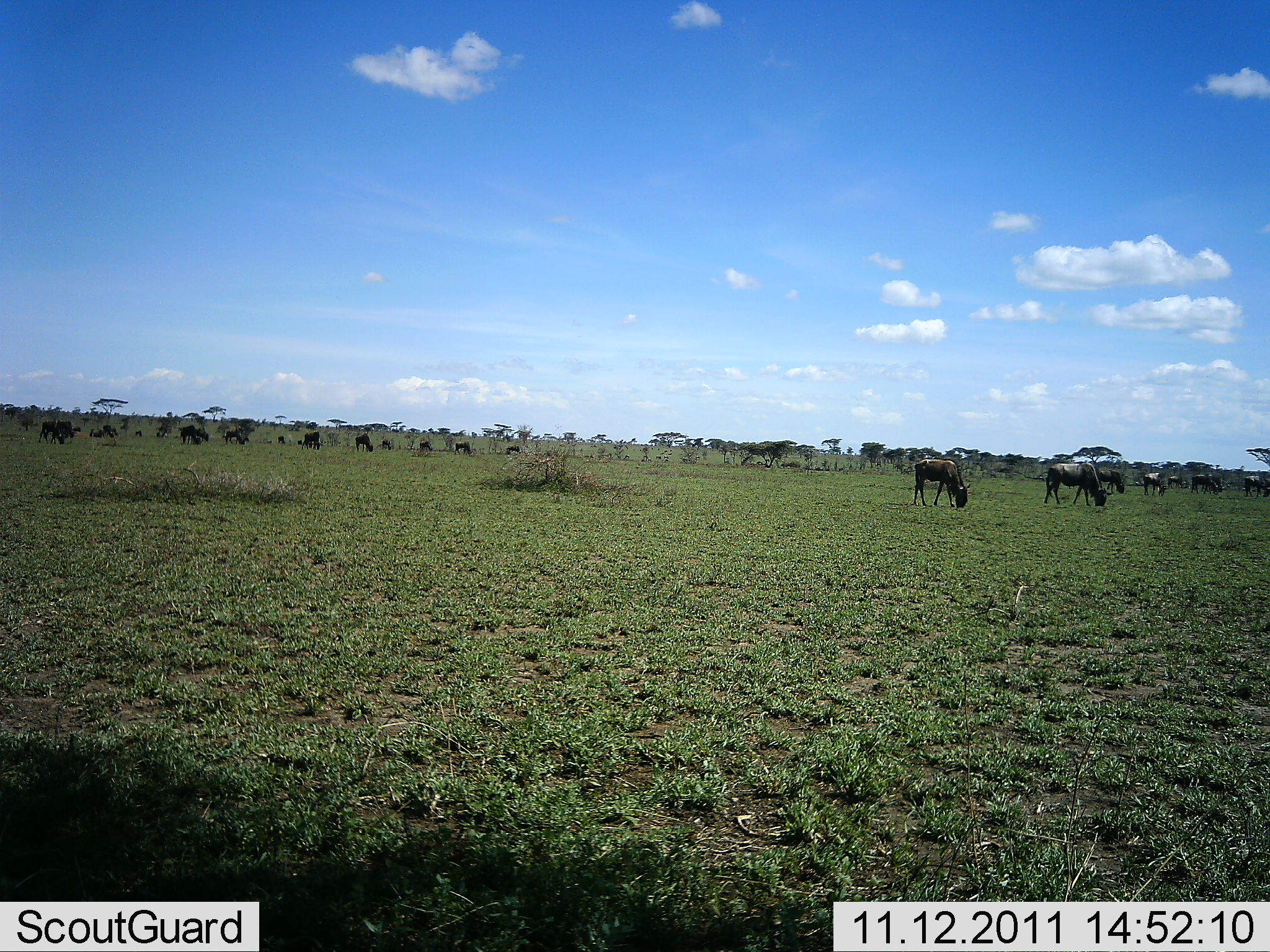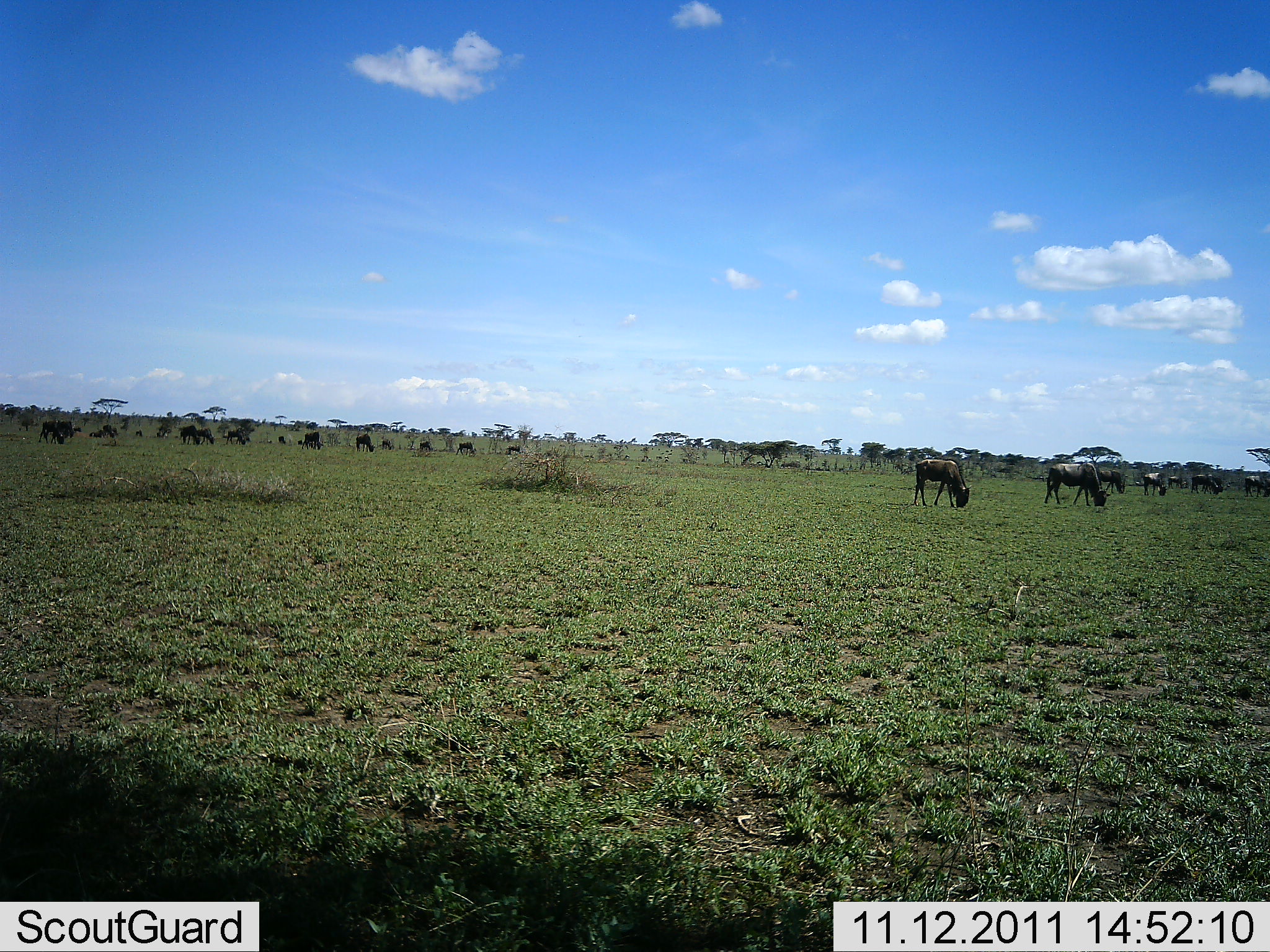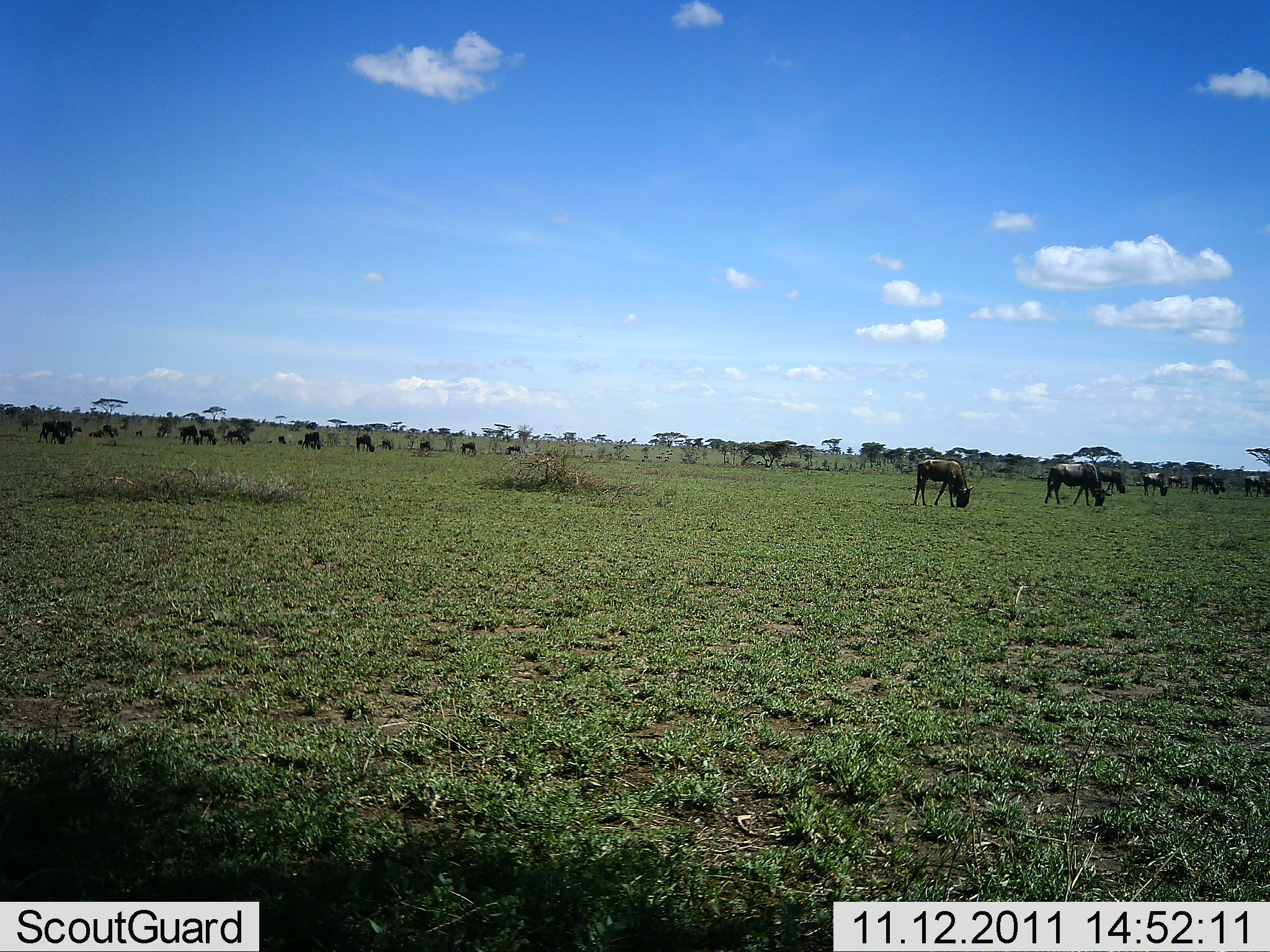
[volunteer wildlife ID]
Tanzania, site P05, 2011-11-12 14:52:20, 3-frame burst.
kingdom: Animalia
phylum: Chordata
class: Mammalia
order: Artiodactyla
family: Bovidae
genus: Connochaetes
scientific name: Connochaetes taurinus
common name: blue wildebeest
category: wildebeest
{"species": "wildebeest (blue wildebeest) (Connochaetes taurinus)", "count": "11-50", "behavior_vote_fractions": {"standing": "40%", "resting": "10%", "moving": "20%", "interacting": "0%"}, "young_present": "10%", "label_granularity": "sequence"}